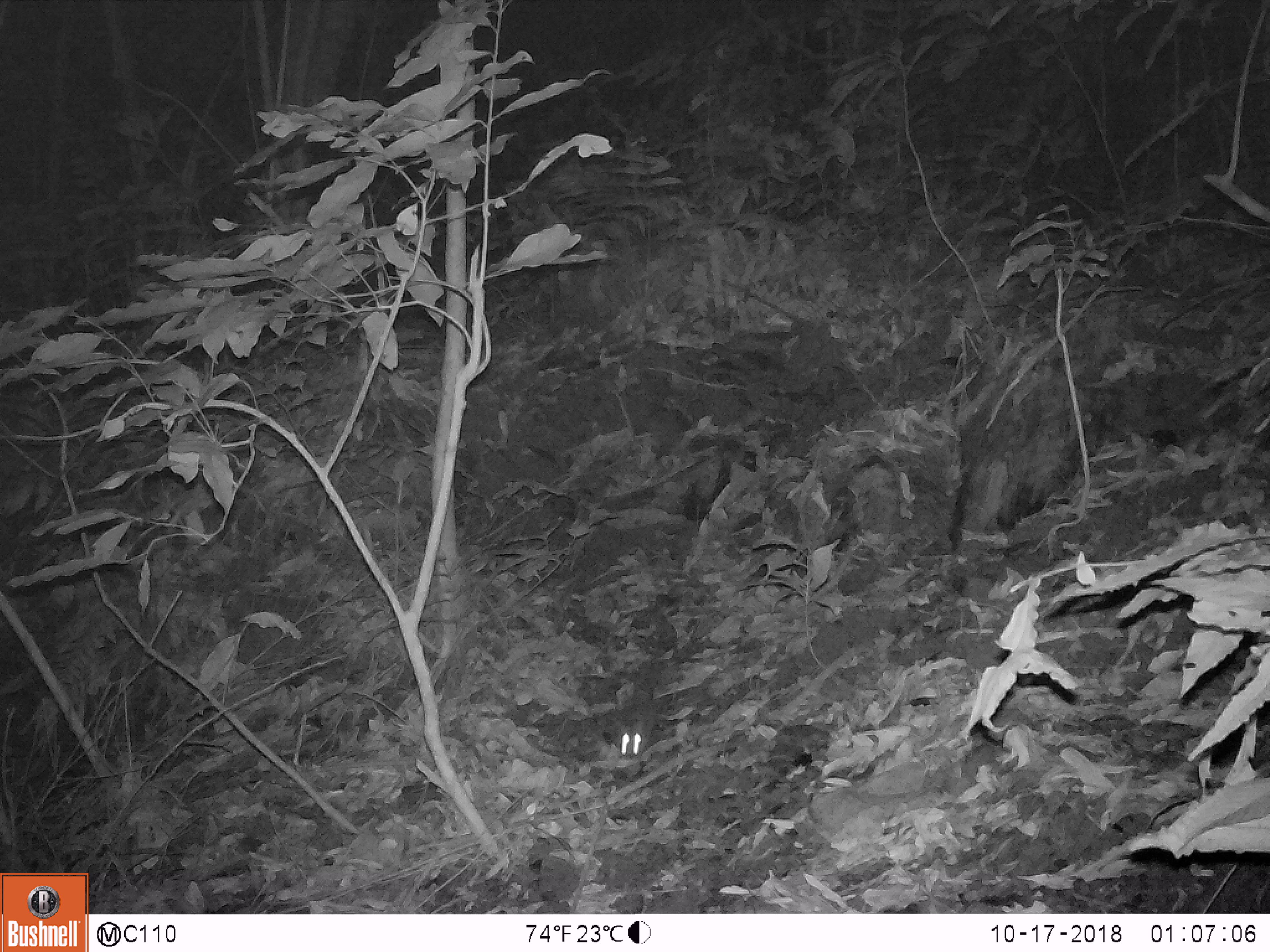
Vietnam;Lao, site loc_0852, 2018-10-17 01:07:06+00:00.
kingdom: Animalia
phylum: Chordata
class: Mammalia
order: Rodentia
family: Muridae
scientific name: Muridae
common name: old-world mice and rats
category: unidentified murid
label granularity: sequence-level